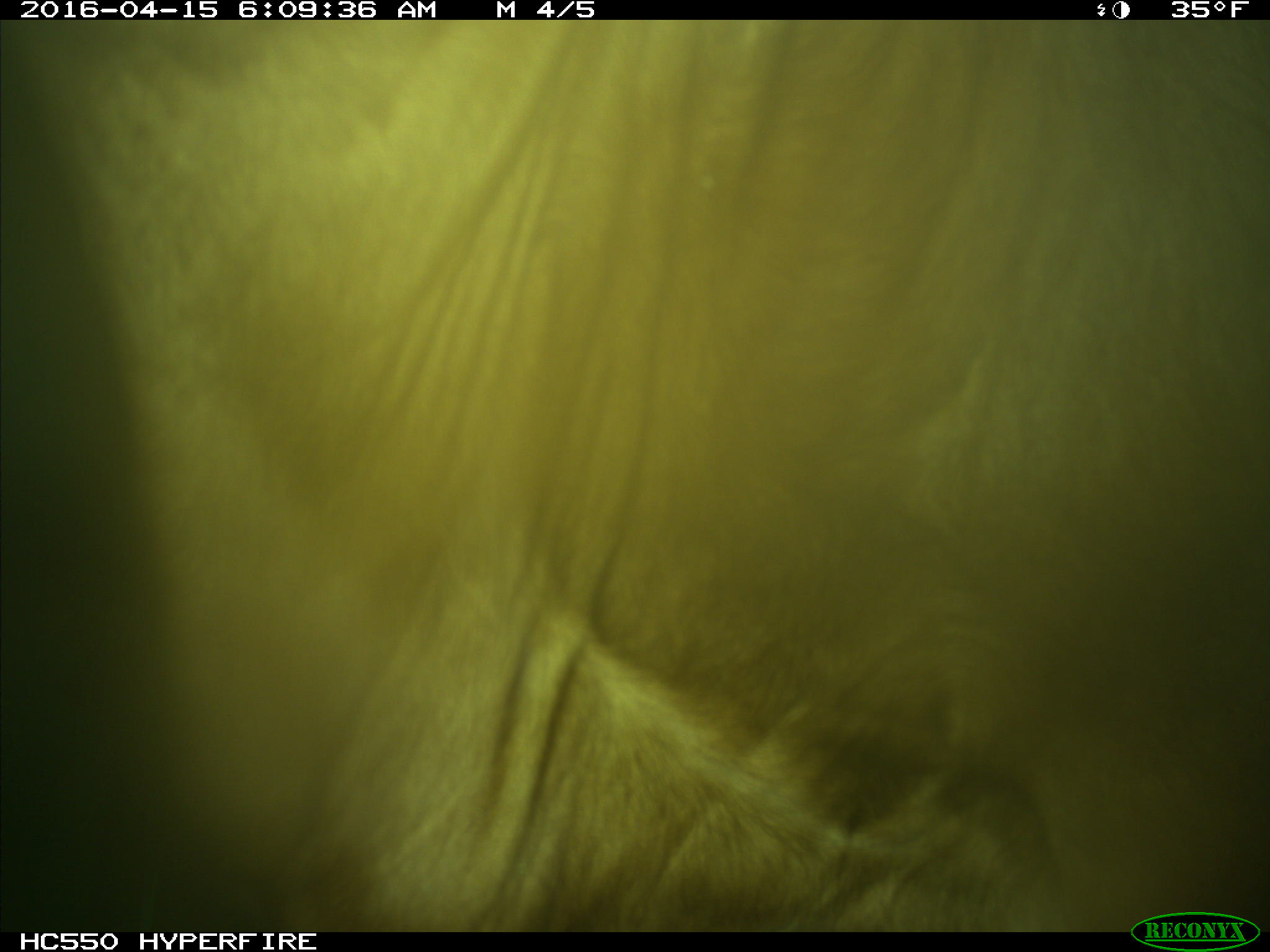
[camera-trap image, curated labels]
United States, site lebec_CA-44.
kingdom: Animalia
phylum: Chordata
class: Mammalia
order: Artiodactyla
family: Bovidae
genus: Bos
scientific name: Bos taurus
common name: domestic cow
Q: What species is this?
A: Bos taurus (domestic cow).